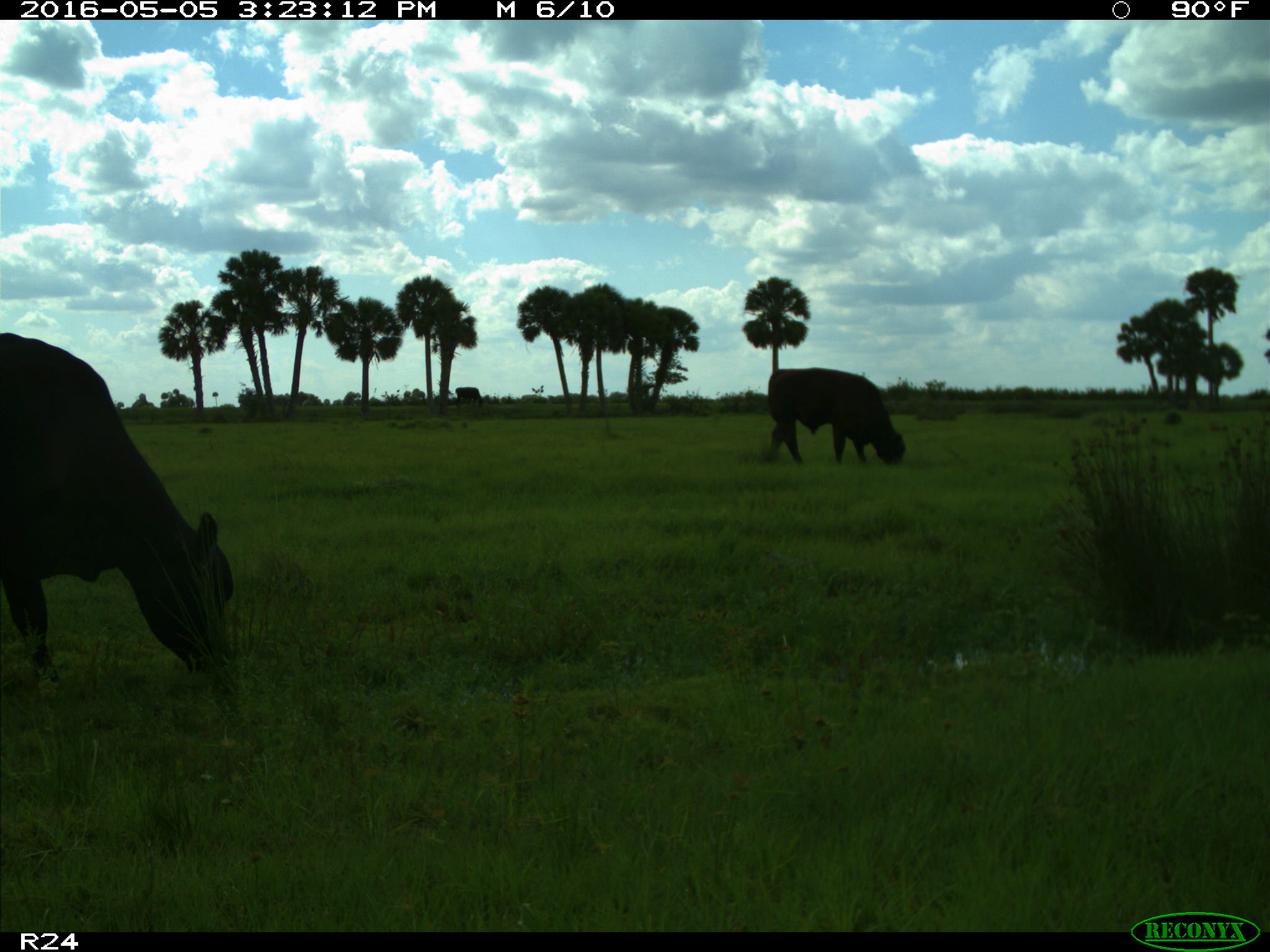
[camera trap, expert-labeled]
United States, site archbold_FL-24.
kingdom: Animalia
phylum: Chordata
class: Mammalia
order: Artiodactyla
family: Bovidae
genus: Bos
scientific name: Bos taurus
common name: domestic cow